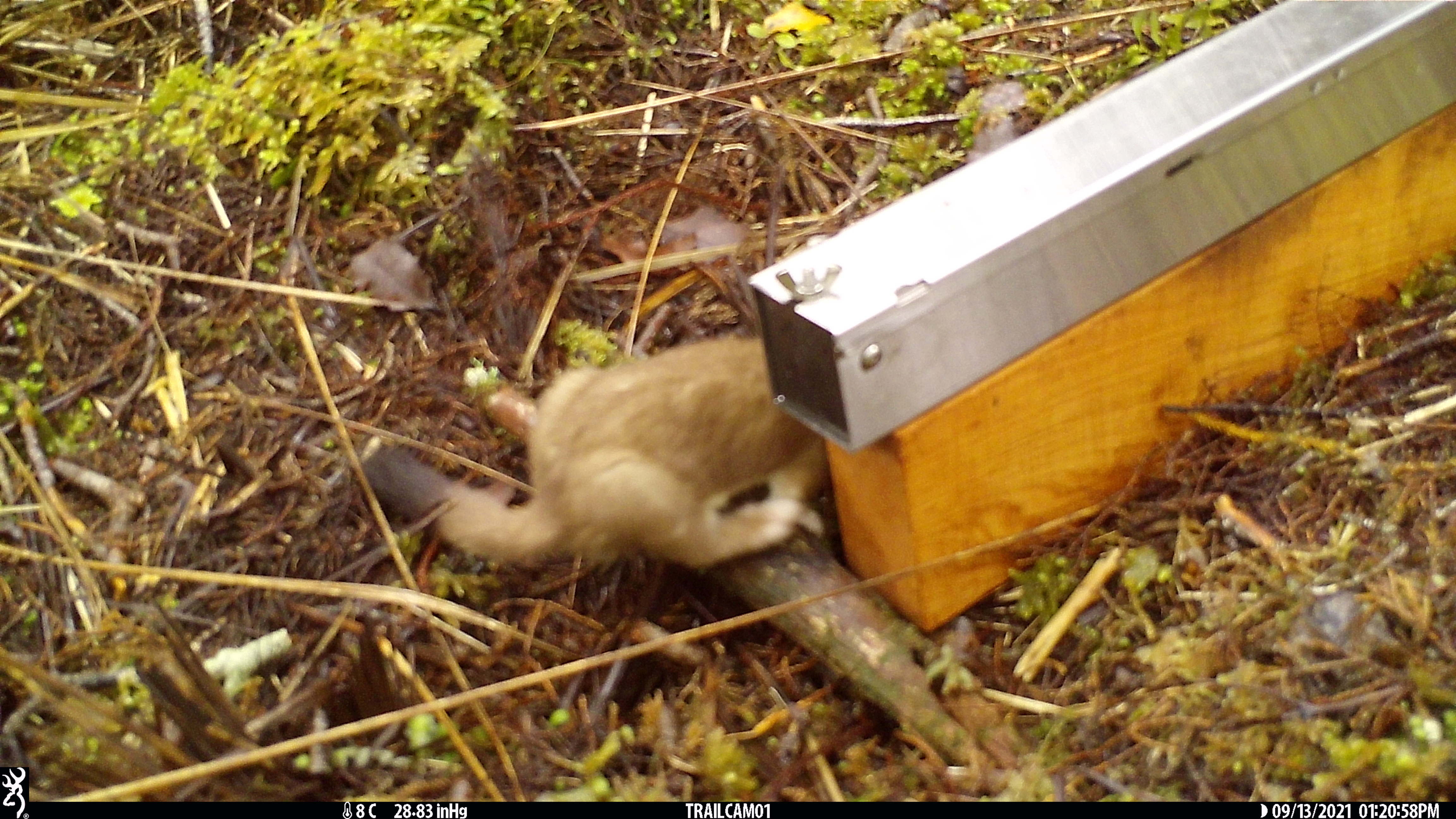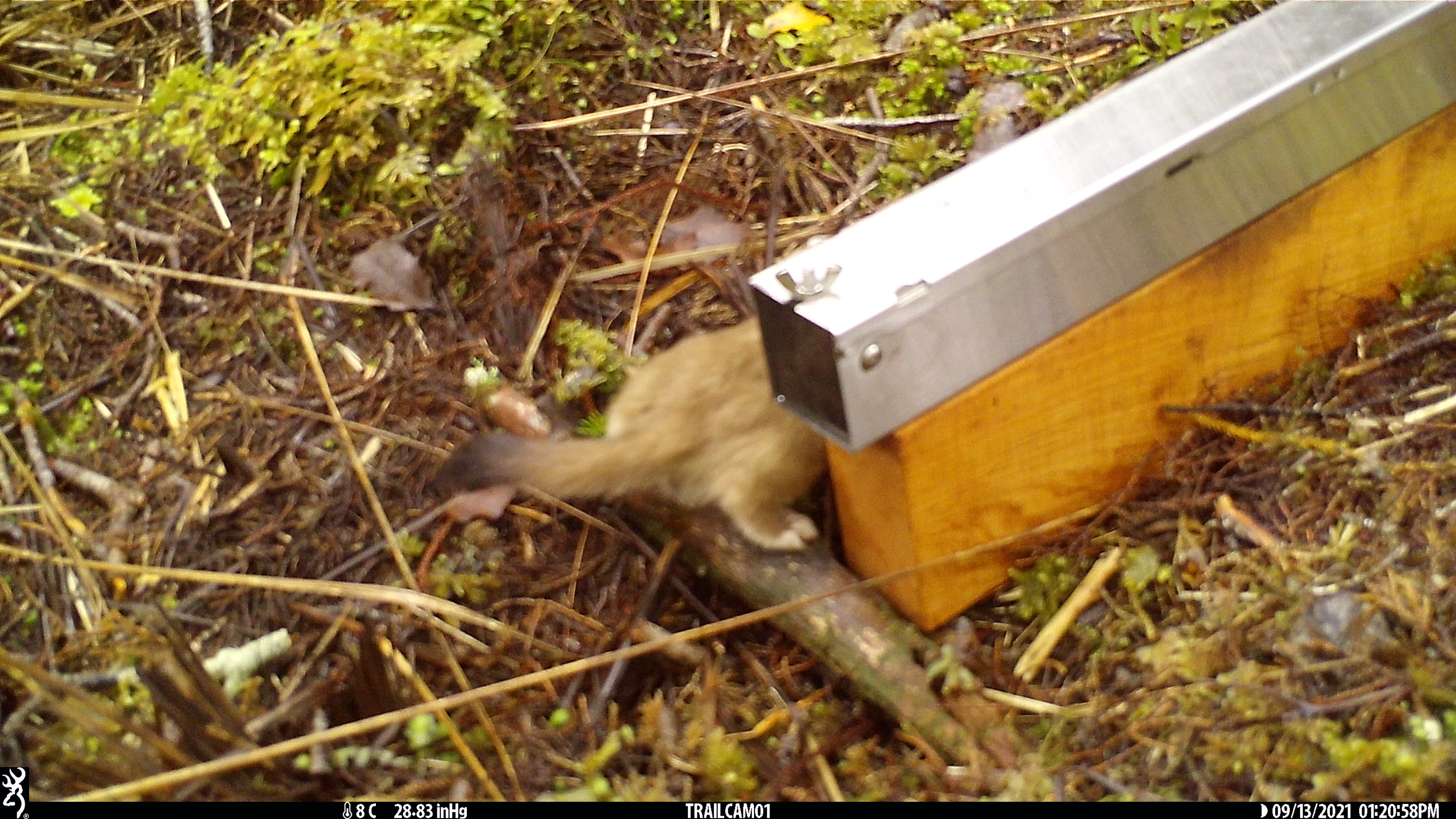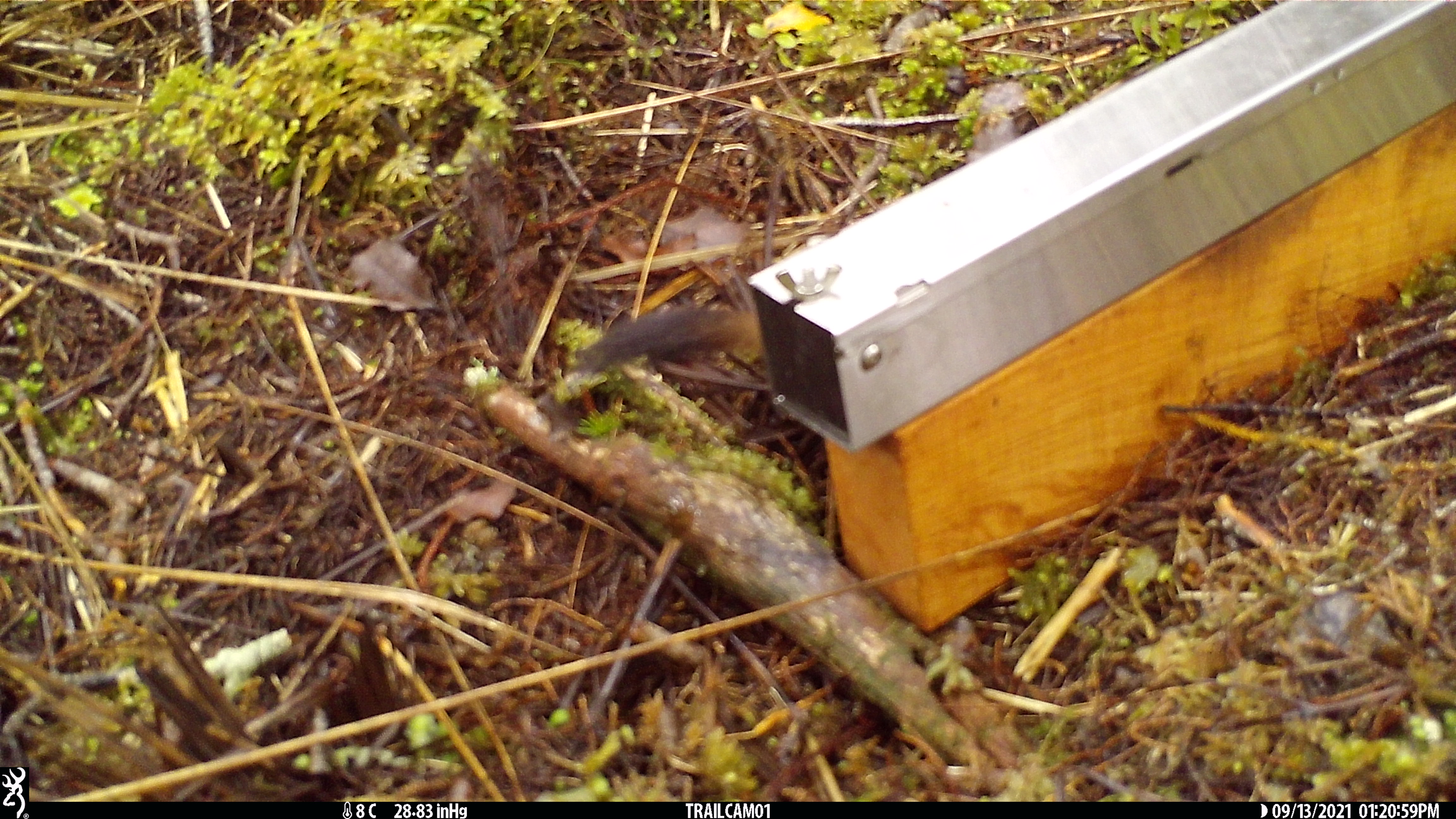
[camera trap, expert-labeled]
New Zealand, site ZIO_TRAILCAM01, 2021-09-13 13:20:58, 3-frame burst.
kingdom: Animalia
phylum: Chordata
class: Mammalia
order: Carnivora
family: Mustelidae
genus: Mustela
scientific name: Mustela erminea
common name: stoat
Stoat (Mustela erminea).